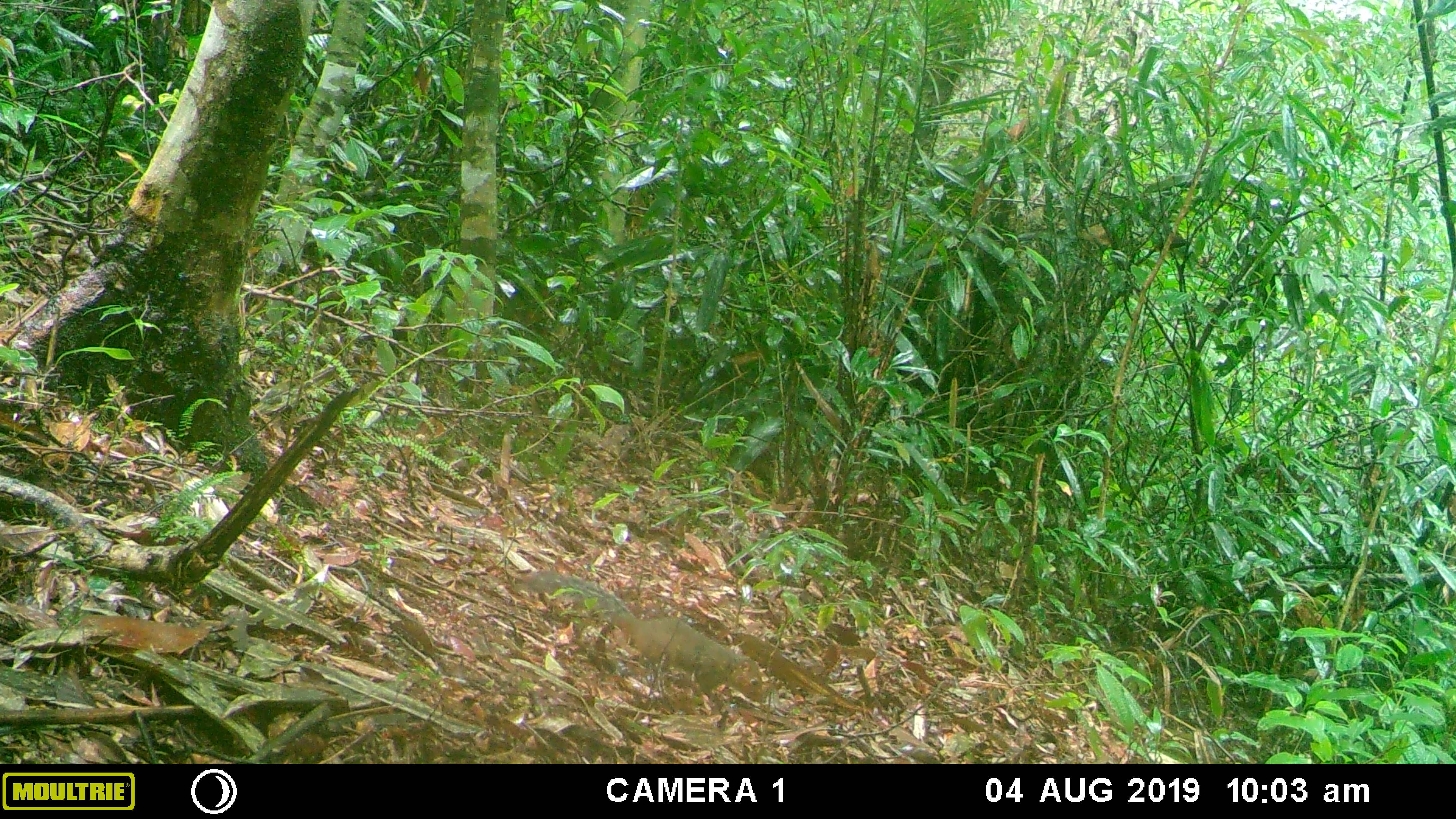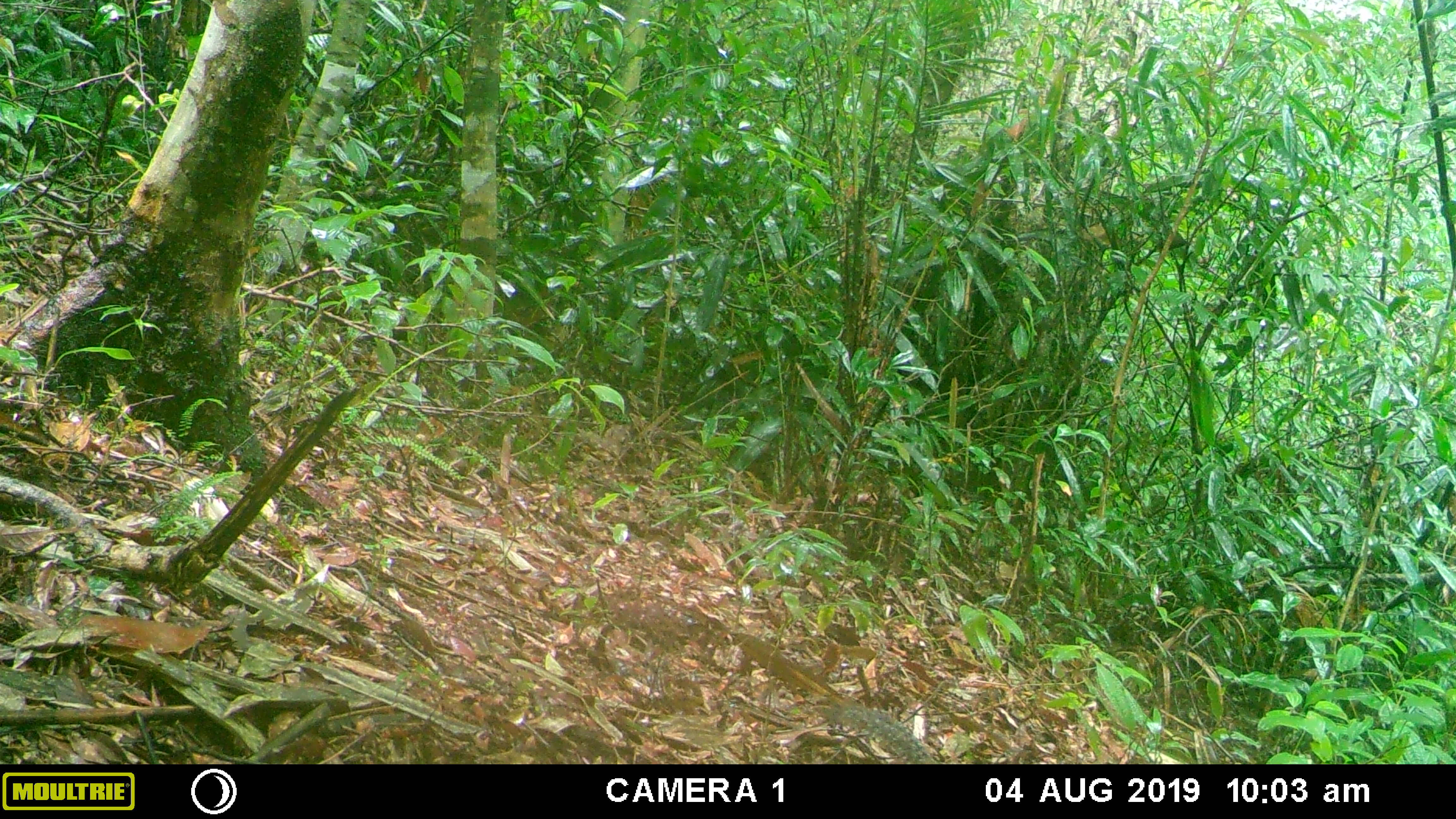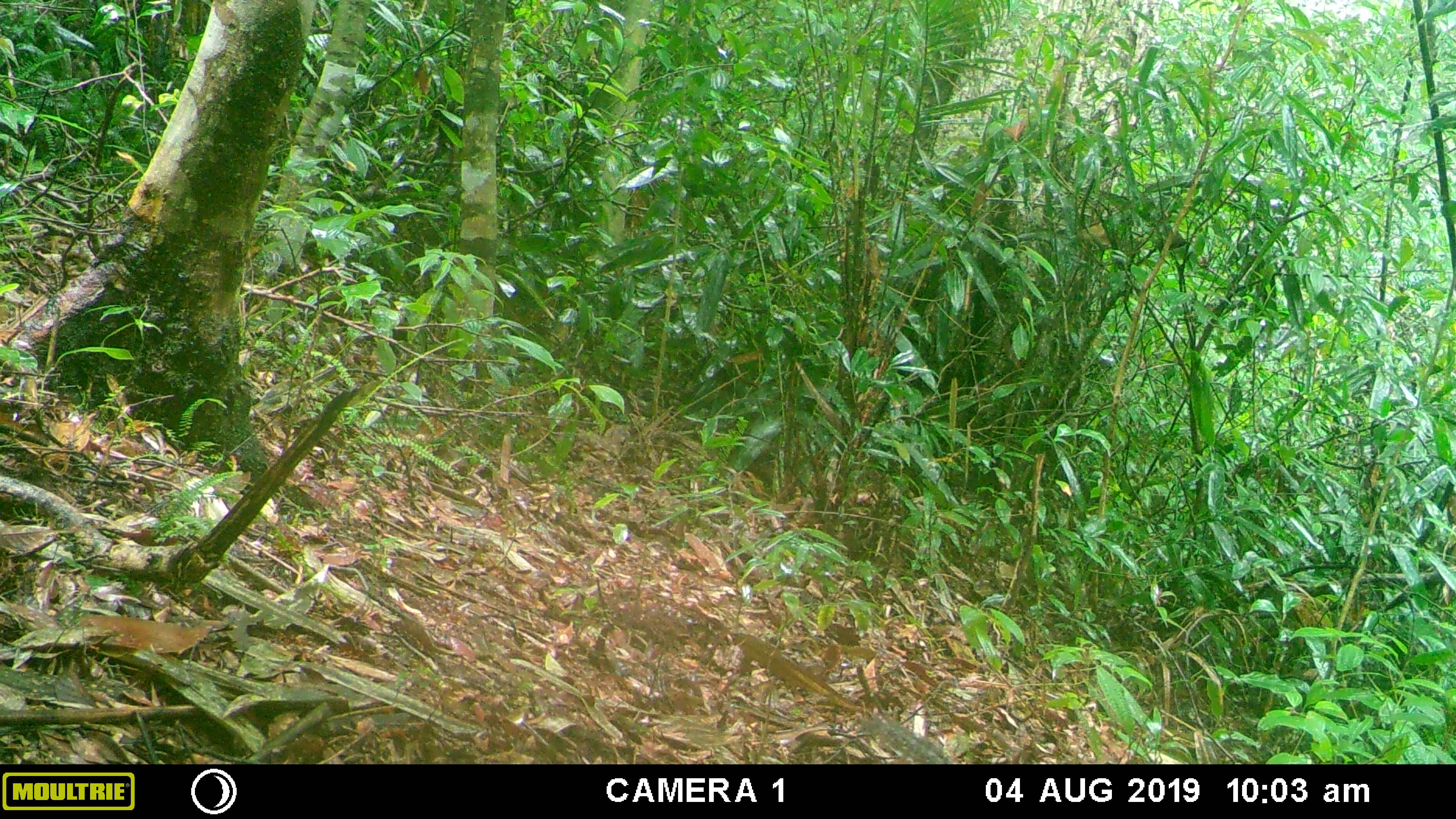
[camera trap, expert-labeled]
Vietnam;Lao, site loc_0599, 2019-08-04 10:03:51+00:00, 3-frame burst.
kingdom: Animalia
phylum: Chordata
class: Mammalia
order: Rodentia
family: Sciuridae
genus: Dremomys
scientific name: Dremomys rufigenis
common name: red-cheeked squirrel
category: red cheeked squirrel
Red cheeked squirrel (red-cheeked squirrel) (Dremomys rufigenis). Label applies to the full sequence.